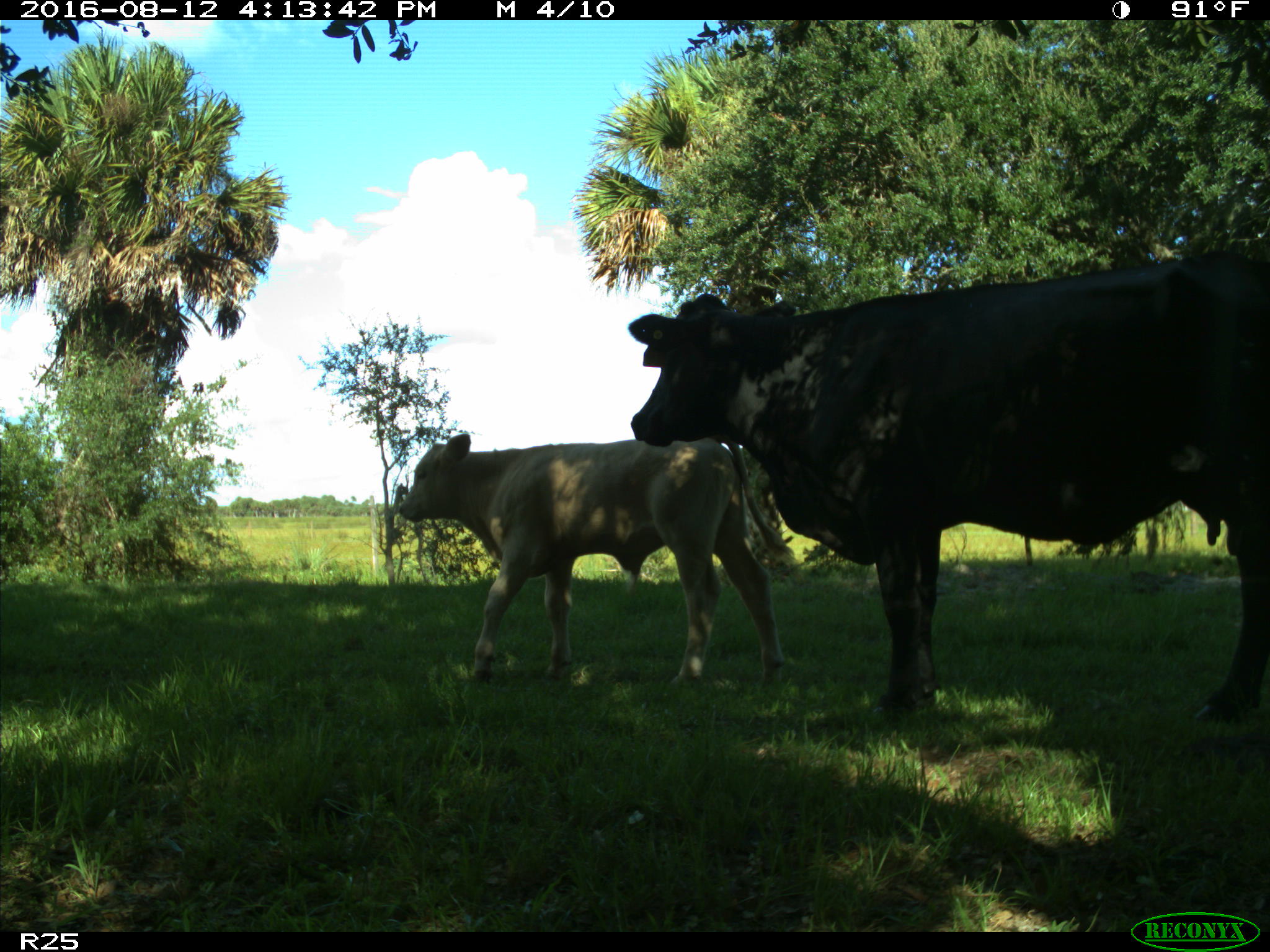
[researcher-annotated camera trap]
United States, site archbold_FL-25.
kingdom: Animalia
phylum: Chordata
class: Mammalia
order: Artiodactyla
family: Bovidae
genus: Bos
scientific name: Bos taurus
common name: domestic cow